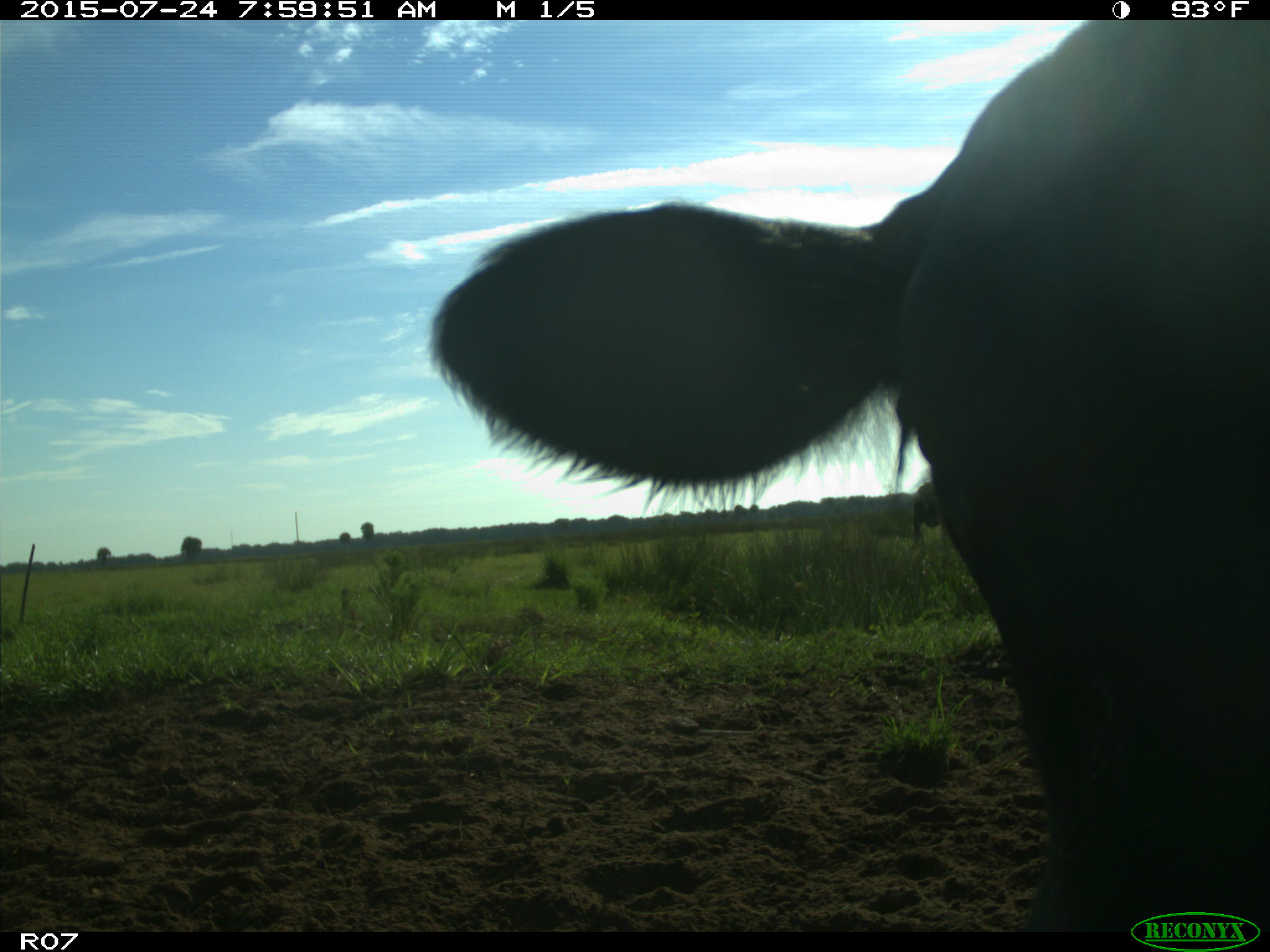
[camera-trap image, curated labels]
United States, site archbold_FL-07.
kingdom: Animalia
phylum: Chordata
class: Mammalia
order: Artiodactyla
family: Bovidae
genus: Bos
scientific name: Bos taurus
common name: domestic cow